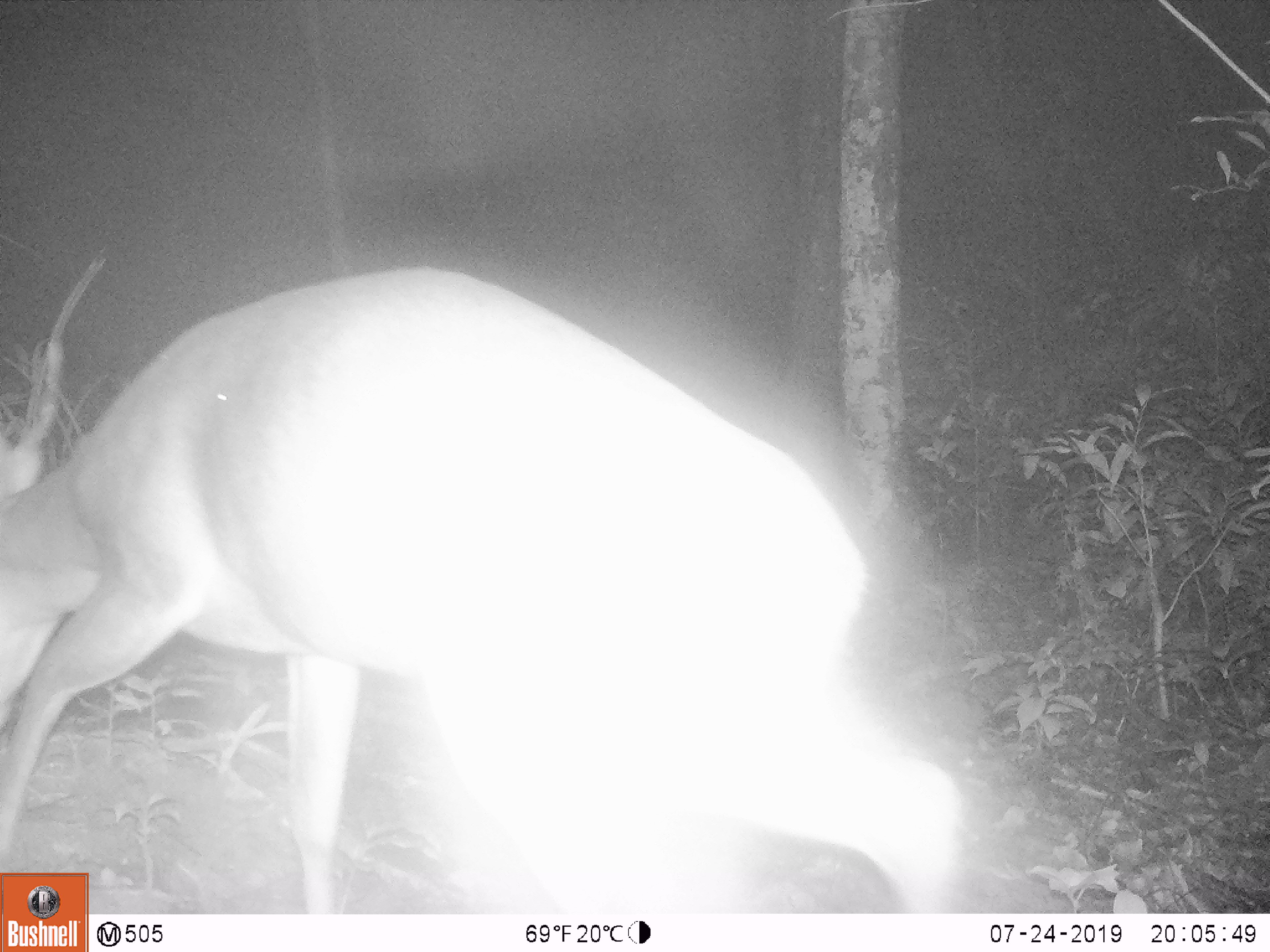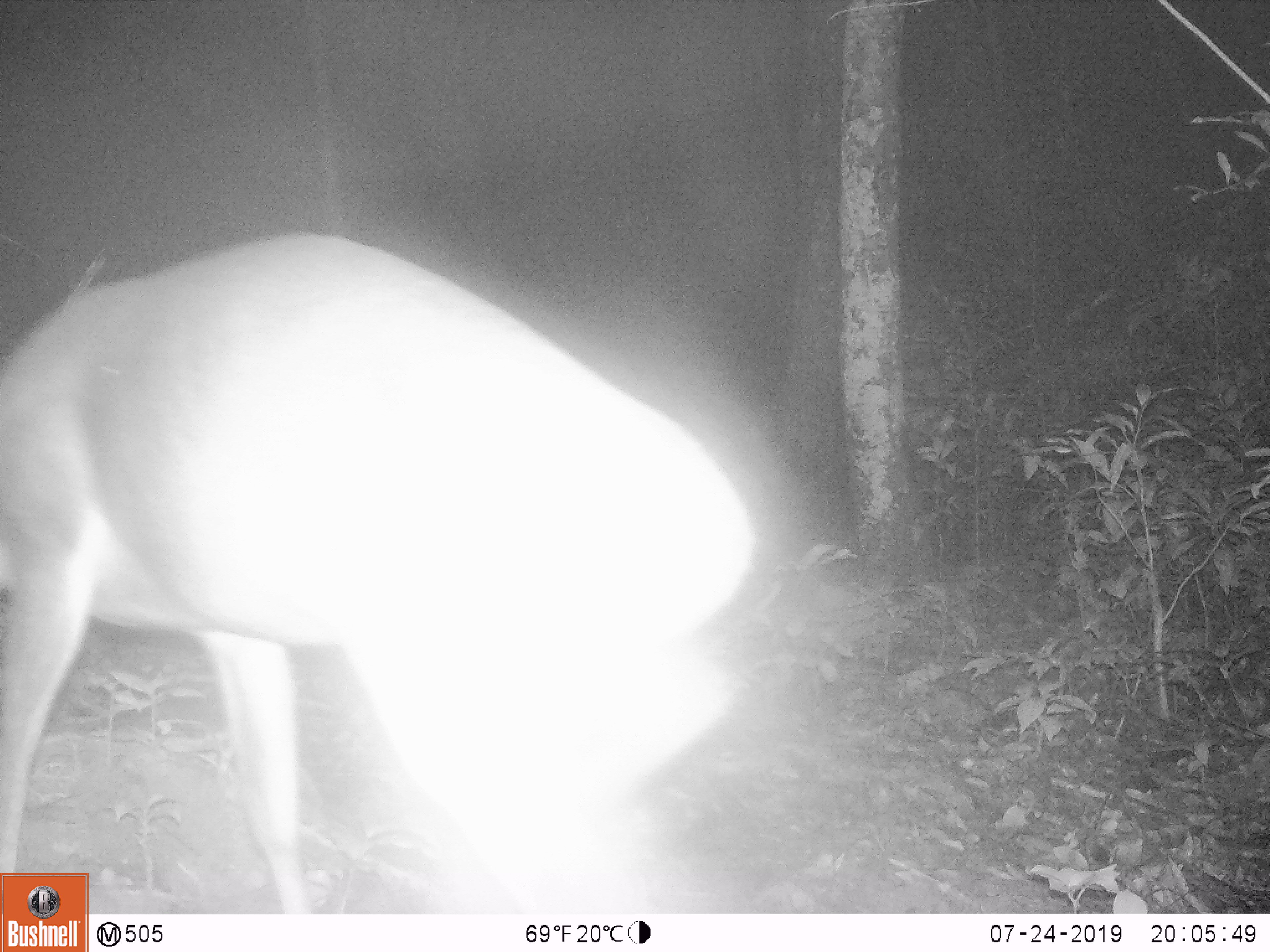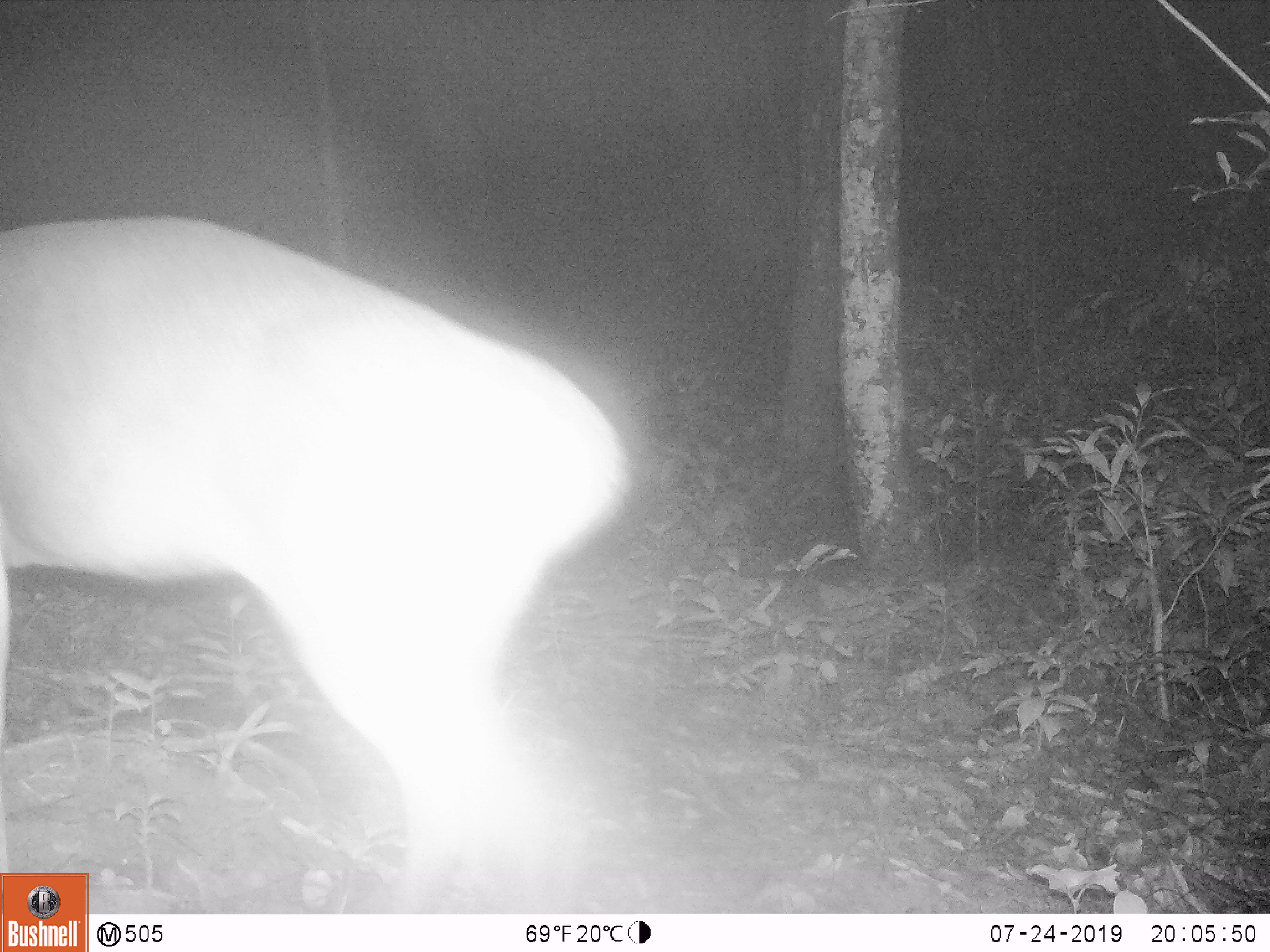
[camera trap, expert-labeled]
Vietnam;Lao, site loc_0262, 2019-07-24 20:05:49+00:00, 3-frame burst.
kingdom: Animalia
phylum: Chordata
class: Mammalia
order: Artiodactyla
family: Cervidae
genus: Muntiacus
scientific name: Muntiacus vuquangensis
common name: large-antlered muntjac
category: large antlered muntjac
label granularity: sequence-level